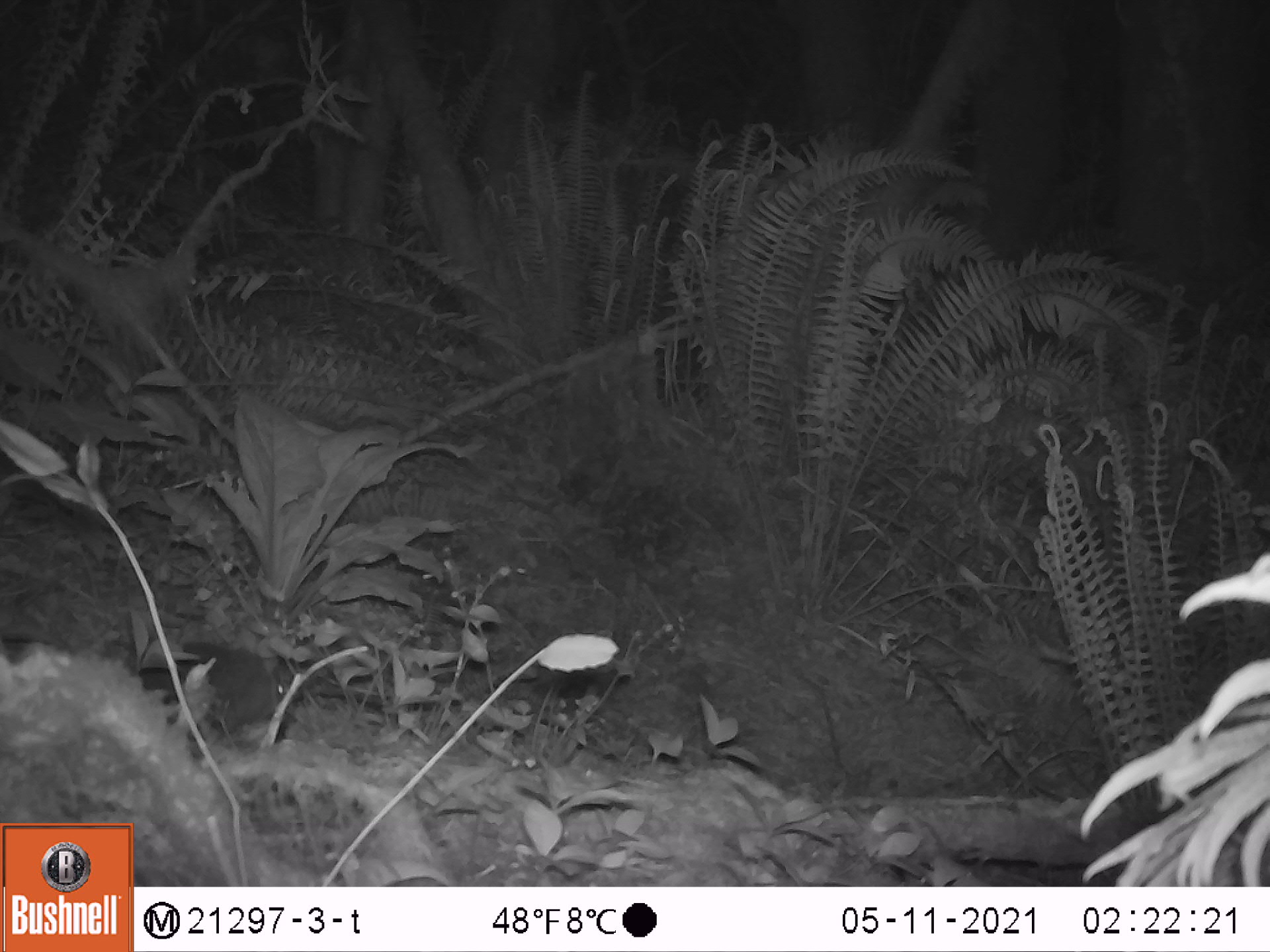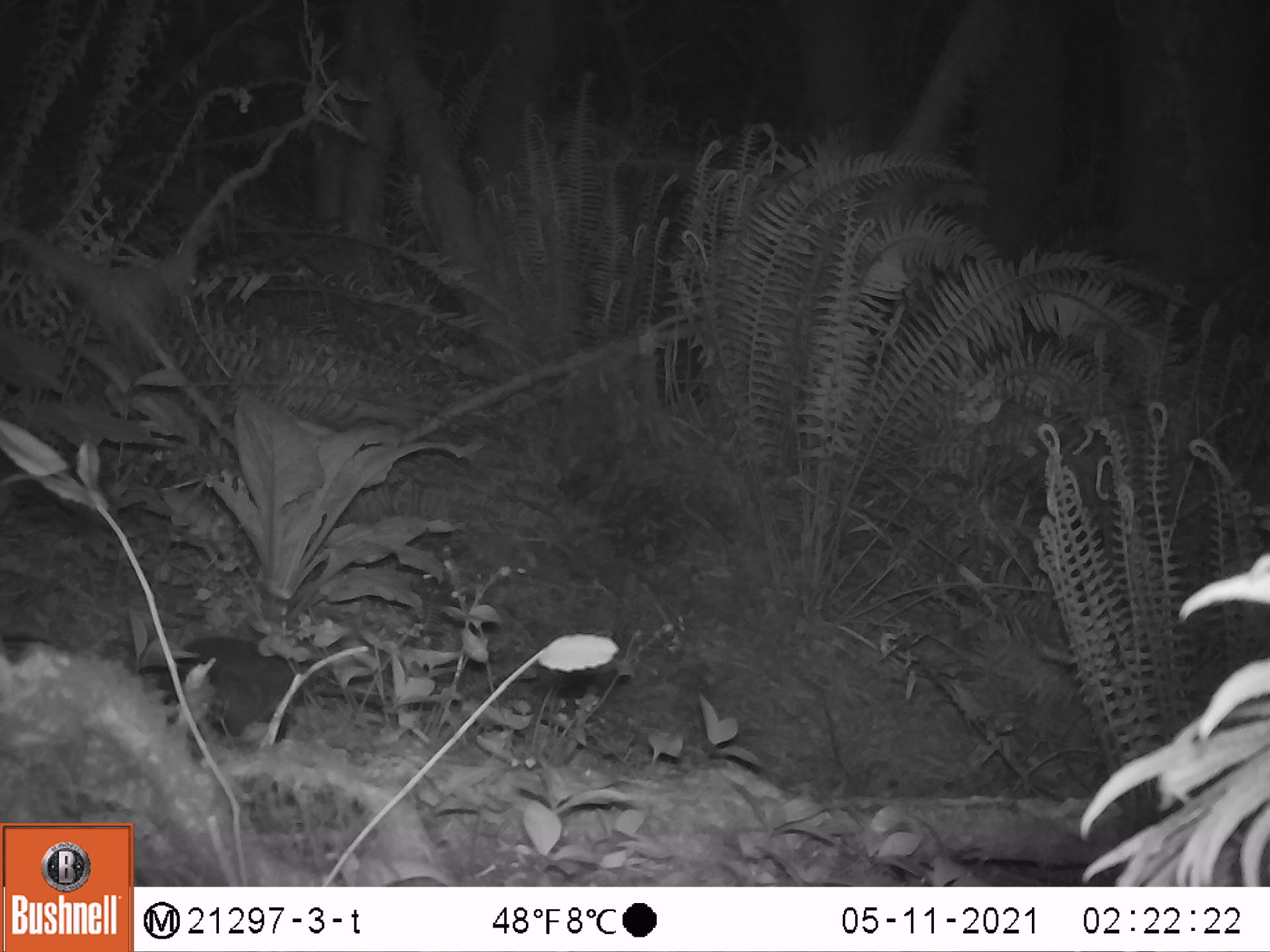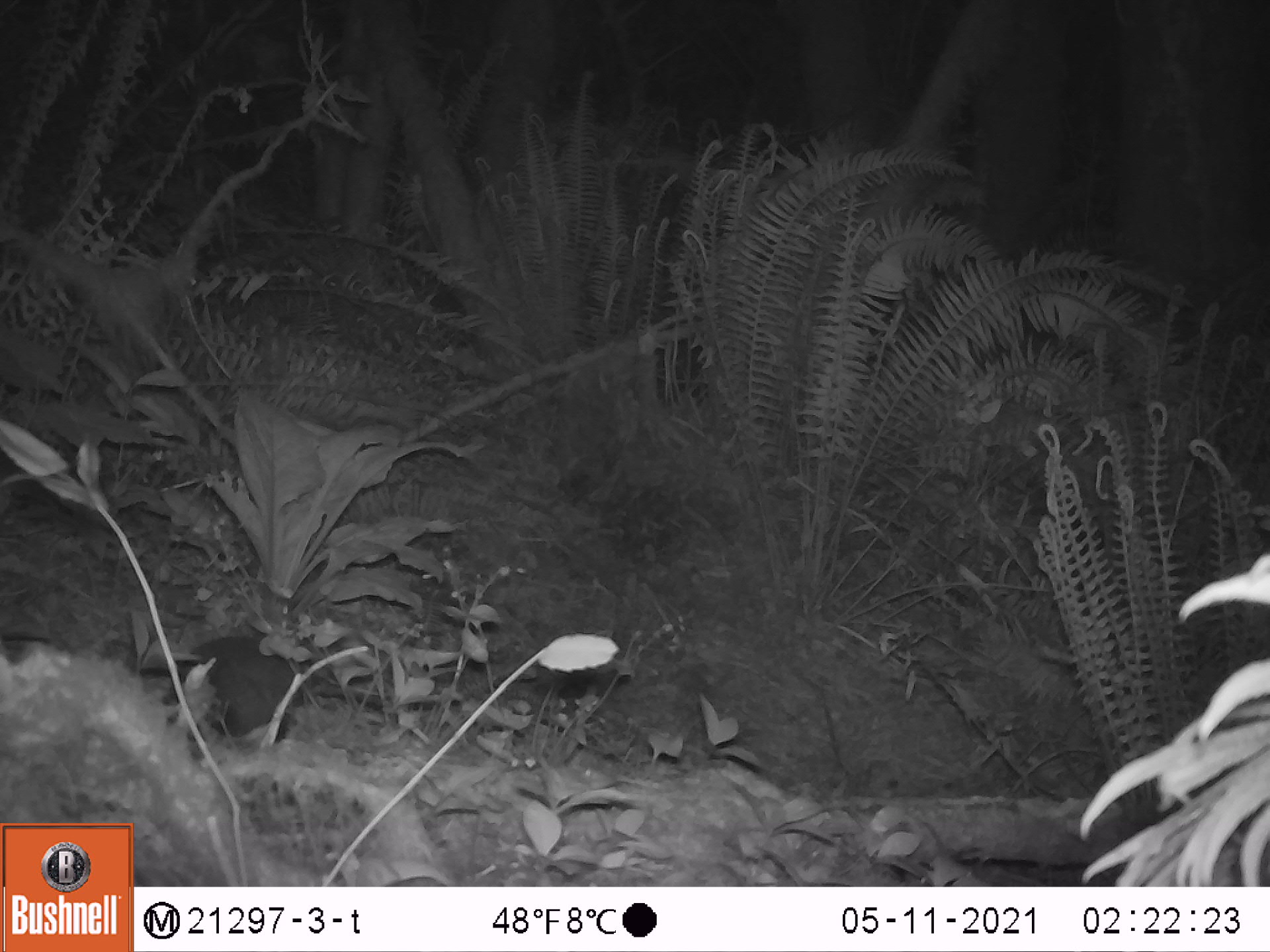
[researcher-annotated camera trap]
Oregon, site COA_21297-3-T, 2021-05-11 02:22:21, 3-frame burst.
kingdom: Animalia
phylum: Chordata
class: Mammalia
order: Lagomorpha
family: Leporidae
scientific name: Leporidae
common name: hares and rabbits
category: leporidae family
Leporidae family (hares and rabbits) (Leporidae).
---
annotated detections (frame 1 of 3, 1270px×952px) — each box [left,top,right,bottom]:
leporidae family: [126,631,303,757]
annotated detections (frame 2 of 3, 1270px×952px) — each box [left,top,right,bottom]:
leporidae family: [123,626,313,749]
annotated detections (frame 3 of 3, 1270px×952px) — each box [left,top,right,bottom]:
leporidae family: [135,621,311,753]